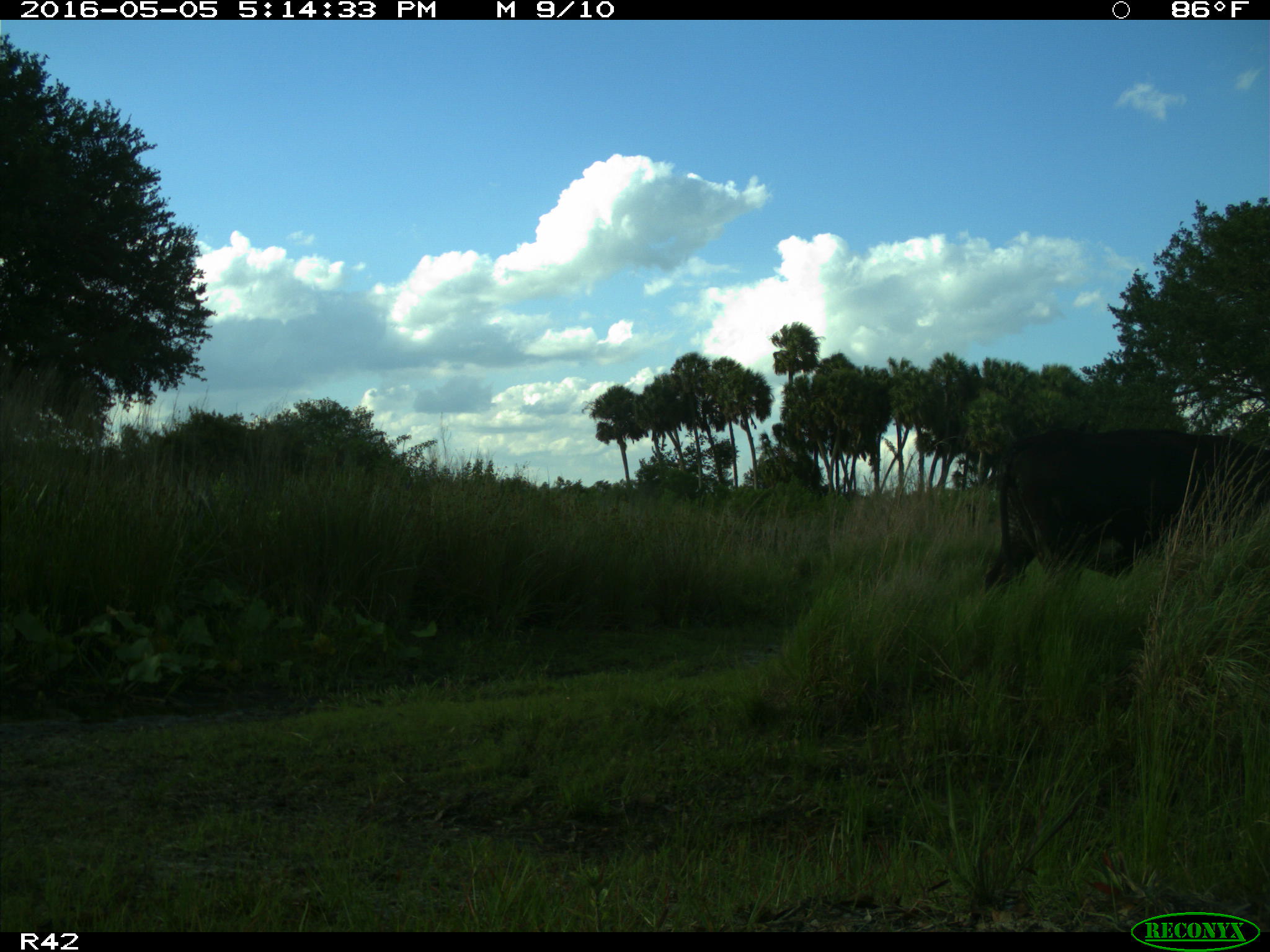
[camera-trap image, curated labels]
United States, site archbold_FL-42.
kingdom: Animalia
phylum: Chordata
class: Mammalia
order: Artiodactyla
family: Bovidae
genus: Bos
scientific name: Bos taurus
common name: domestic cow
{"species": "Bos taurus (domestic cow)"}